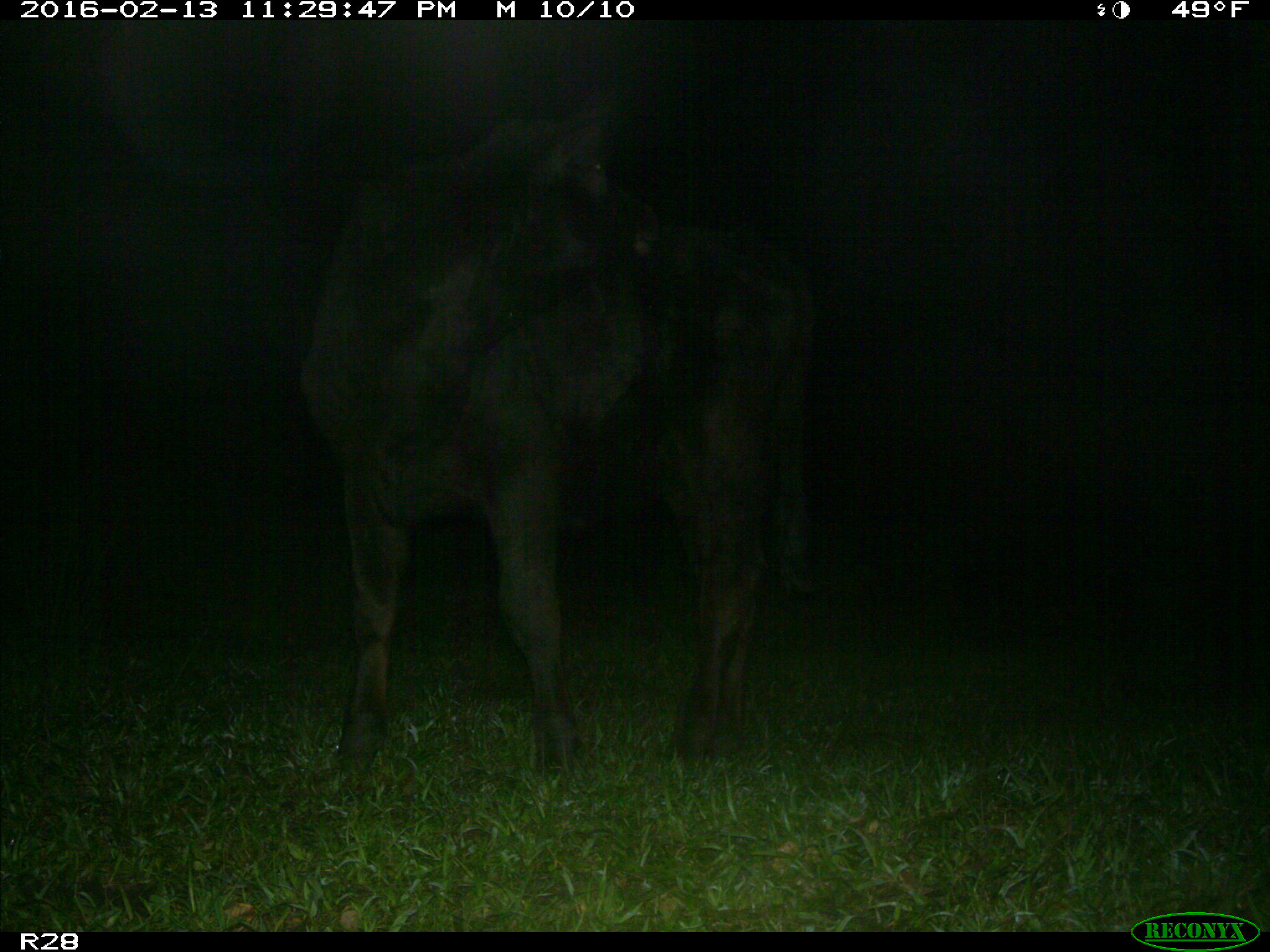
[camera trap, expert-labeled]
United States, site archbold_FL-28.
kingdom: Animalia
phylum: Chordata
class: Mammalia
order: Artiodactyla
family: Bovidae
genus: Bos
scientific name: Bos taurus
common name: domestic cow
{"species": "Bos taurus (domestic cow)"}